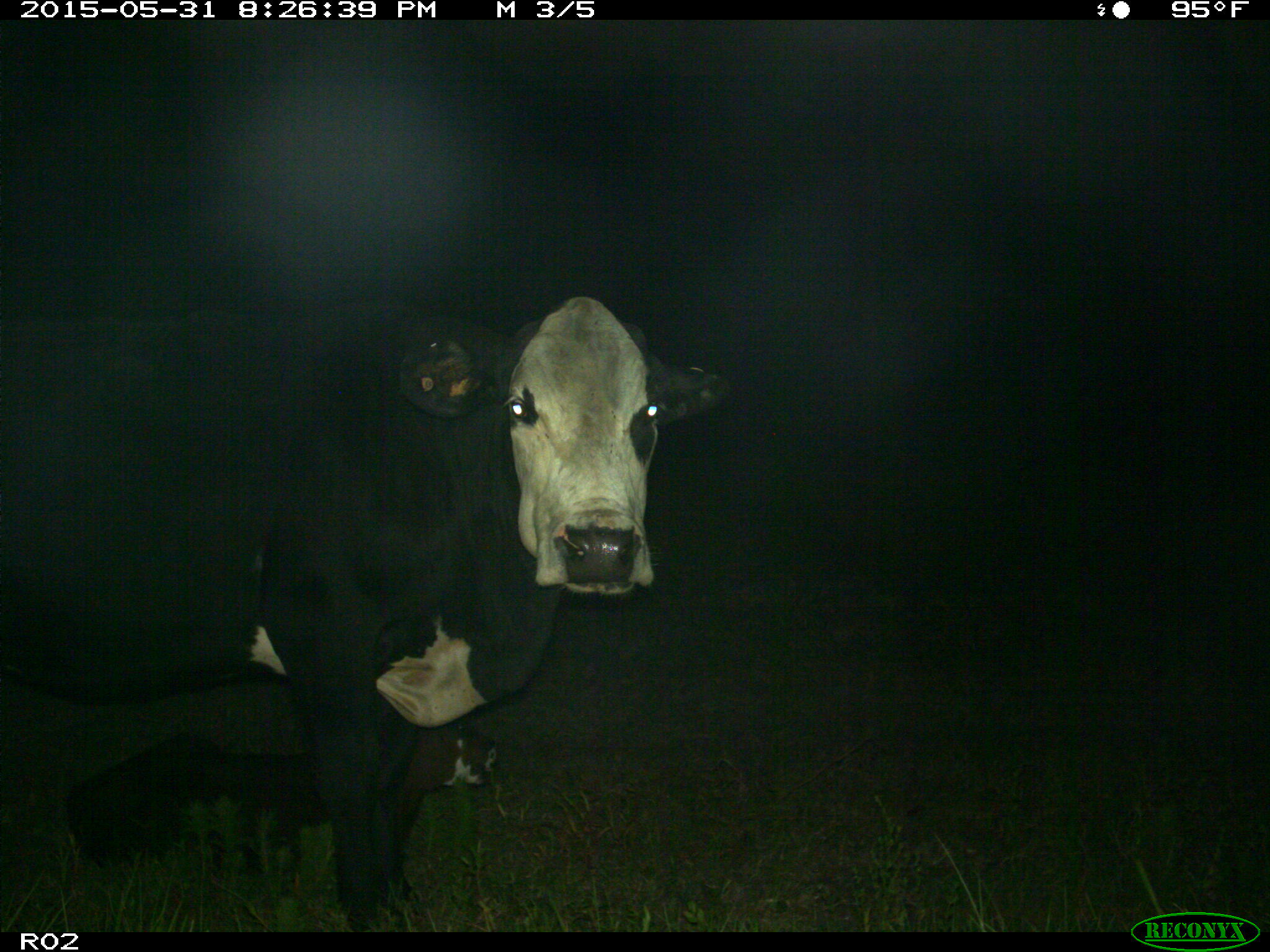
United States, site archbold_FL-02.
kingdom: Animalia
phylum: Chordata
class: Mammalia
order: Artiodactyla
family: Bovidae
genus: Bos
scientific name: Bos taurus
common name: domestic cow